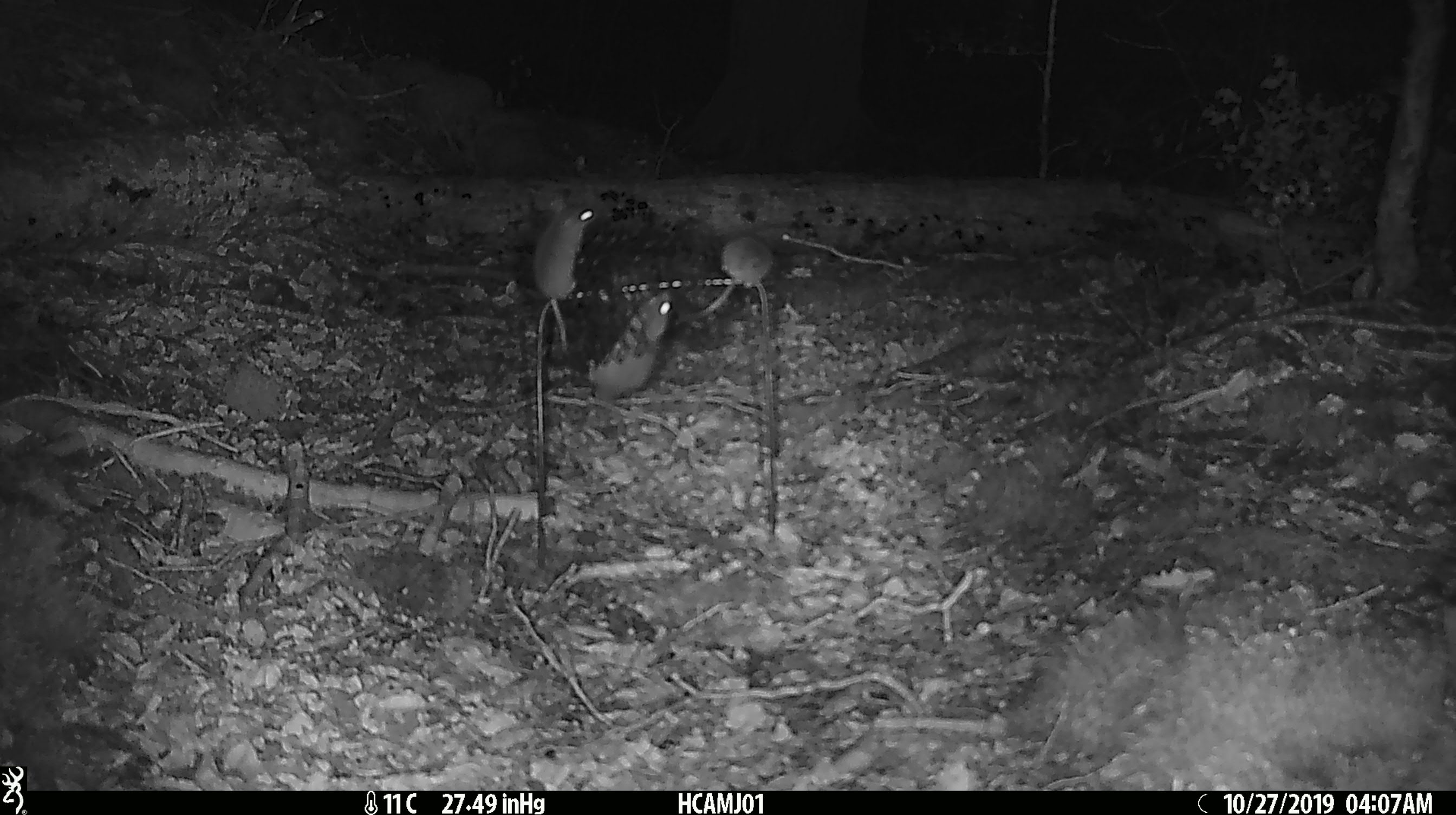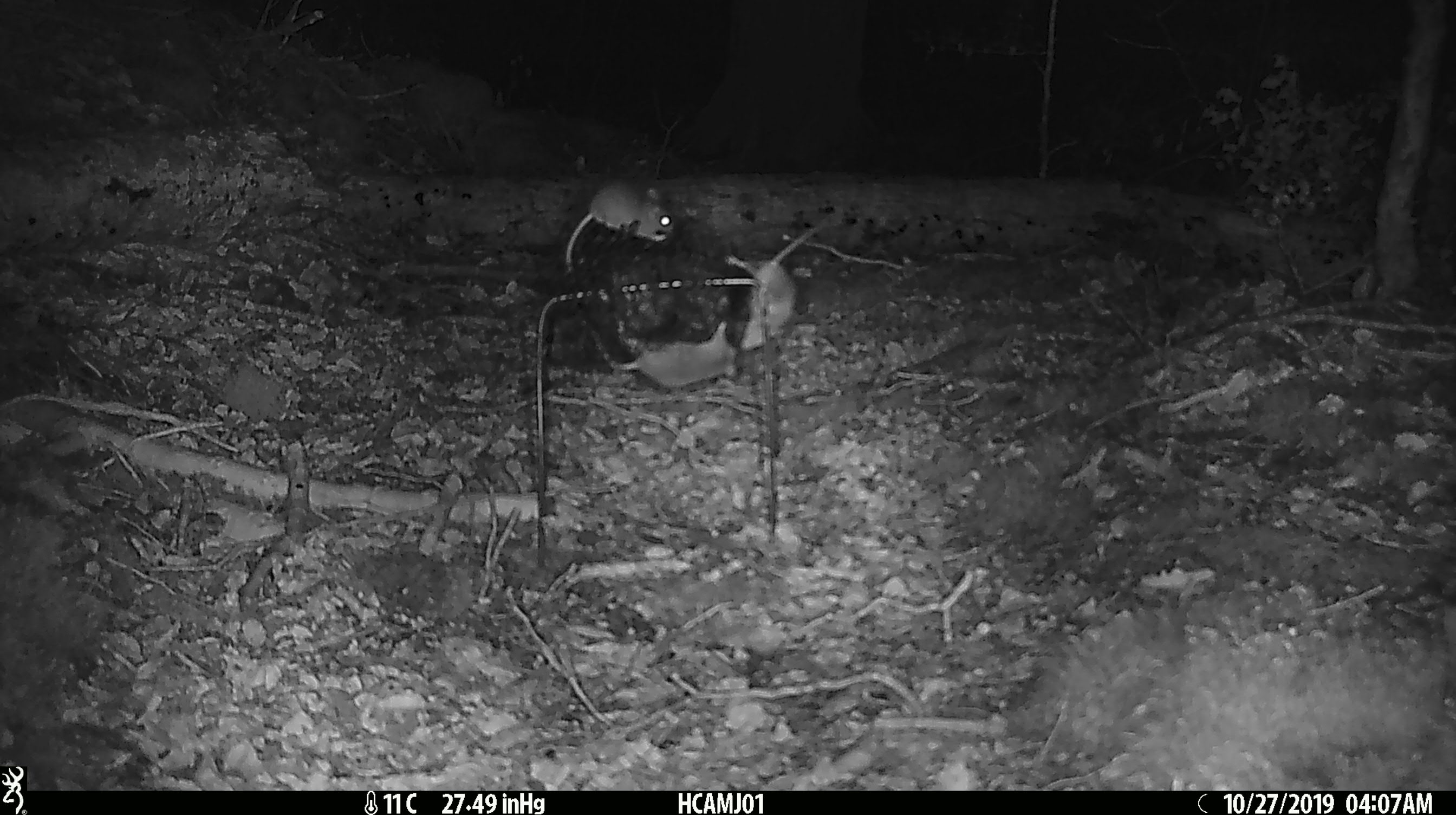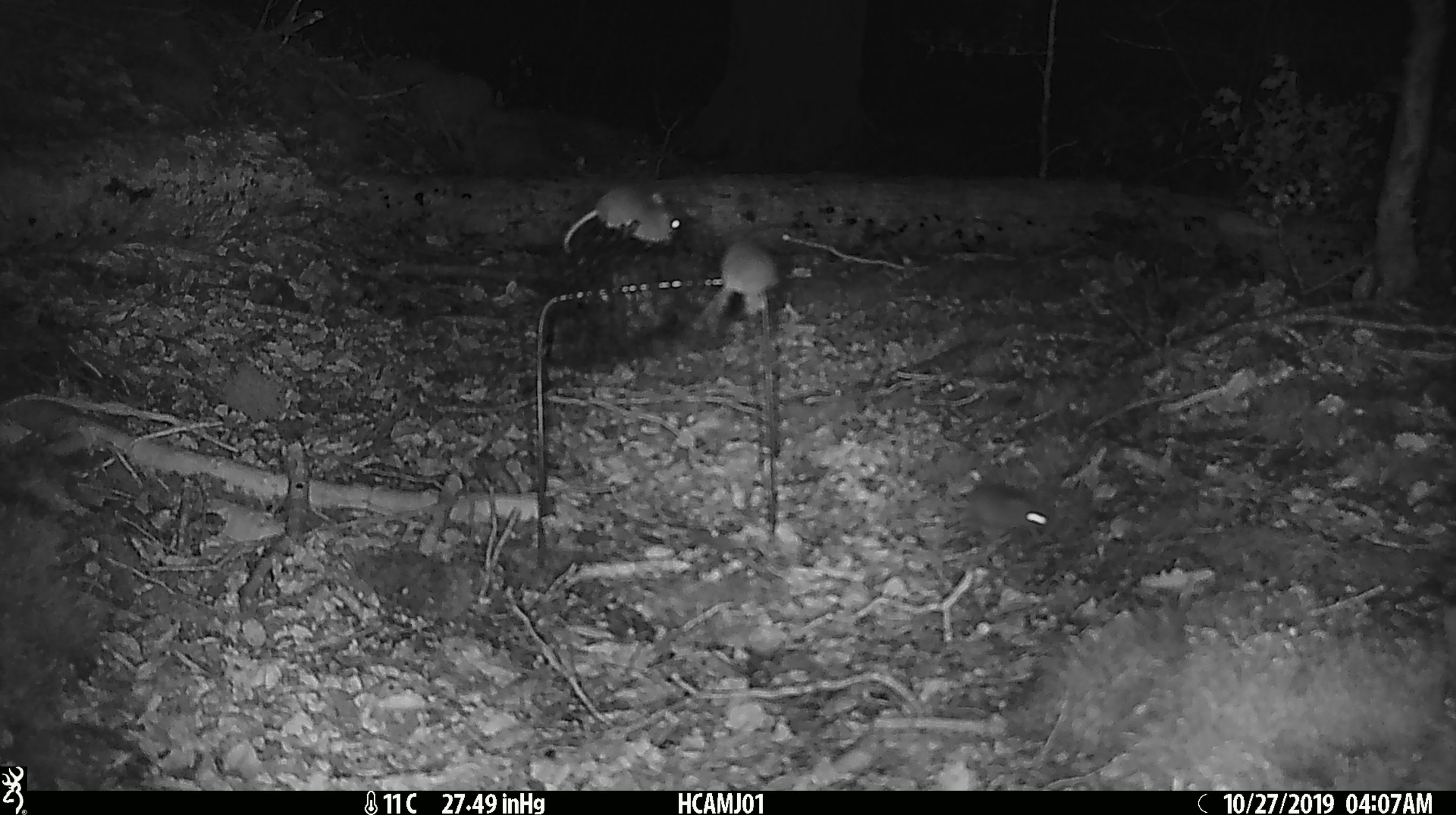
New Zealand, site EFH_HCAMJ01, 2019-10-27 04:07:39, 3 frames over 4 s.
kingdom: Animalia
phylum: Chordata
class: Mammalia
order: Rodentia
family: Muridae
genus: Mus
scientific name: Mus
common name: mouse